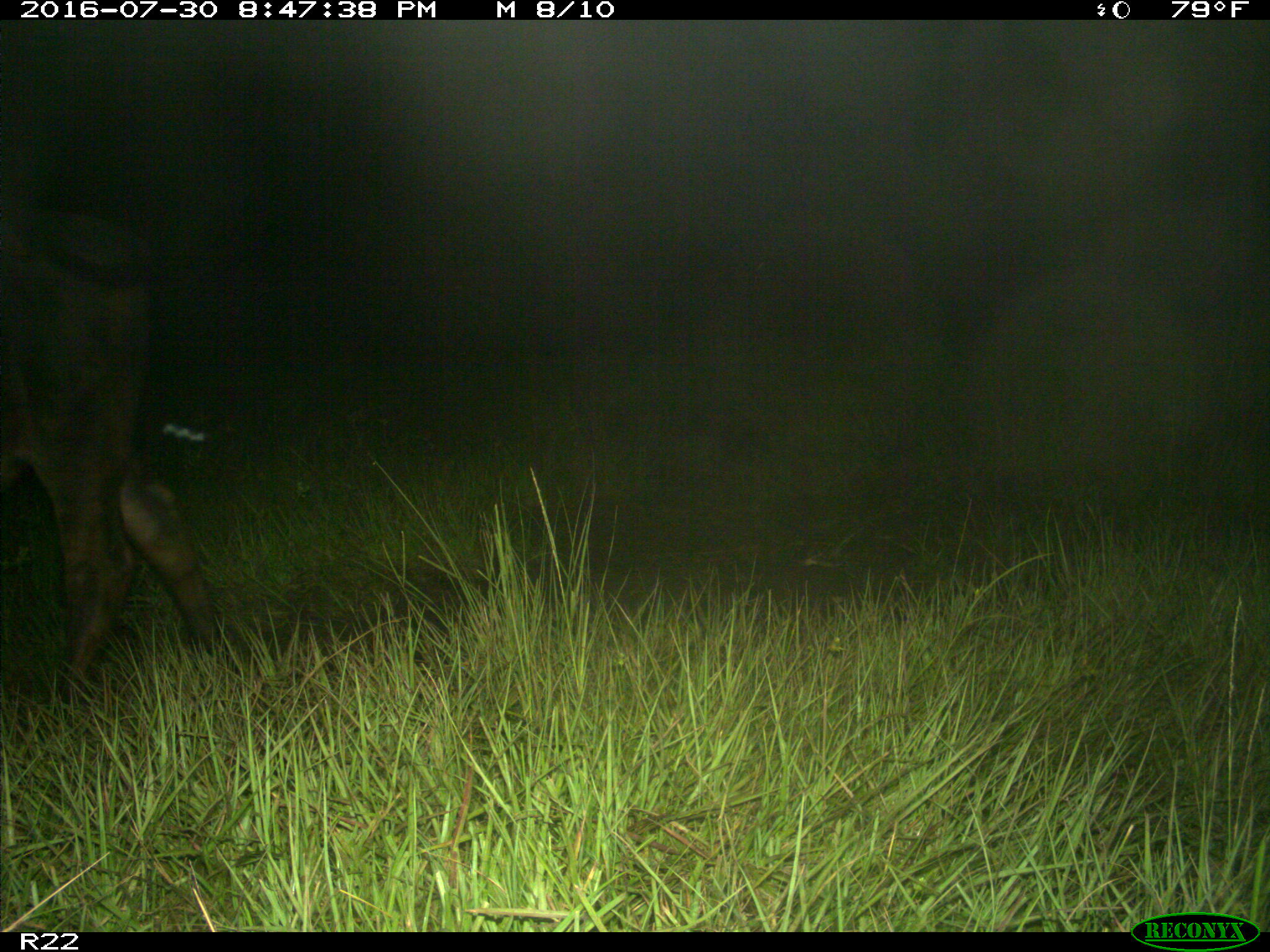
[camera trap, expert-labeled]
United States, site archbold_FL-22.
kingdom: Animalia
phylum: Chordata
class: Mammalia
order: Artiodactyla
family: Bovidae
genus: Bos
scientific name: Bos taurus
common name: domestic cow